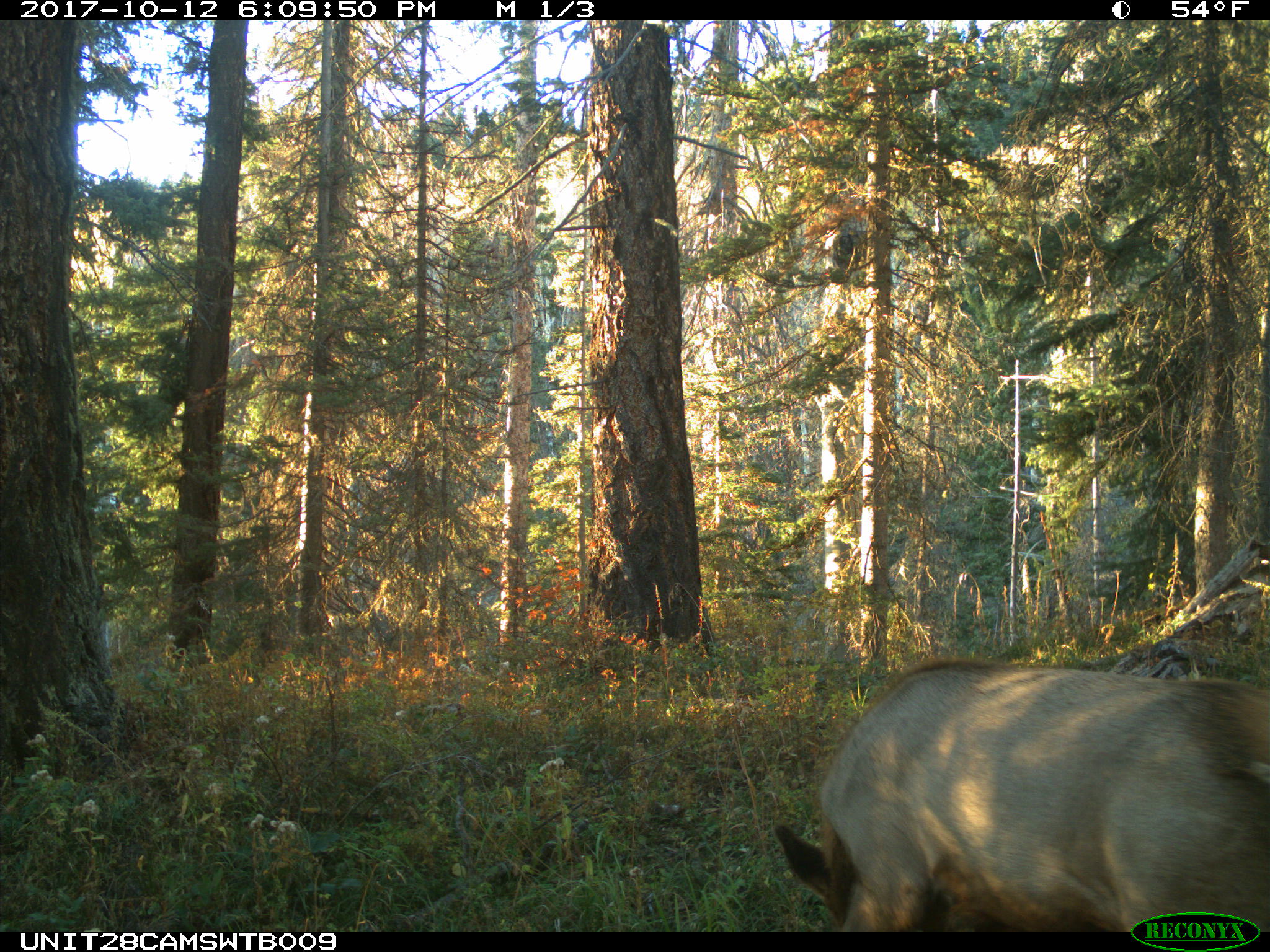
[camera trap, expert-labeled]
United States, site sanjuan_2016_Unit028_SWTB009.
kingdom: Animalia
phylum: Chordata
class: Mammalia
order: Artiodactyla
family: Cervidae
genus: Cervus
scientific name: Cervus elaphus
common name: red deer